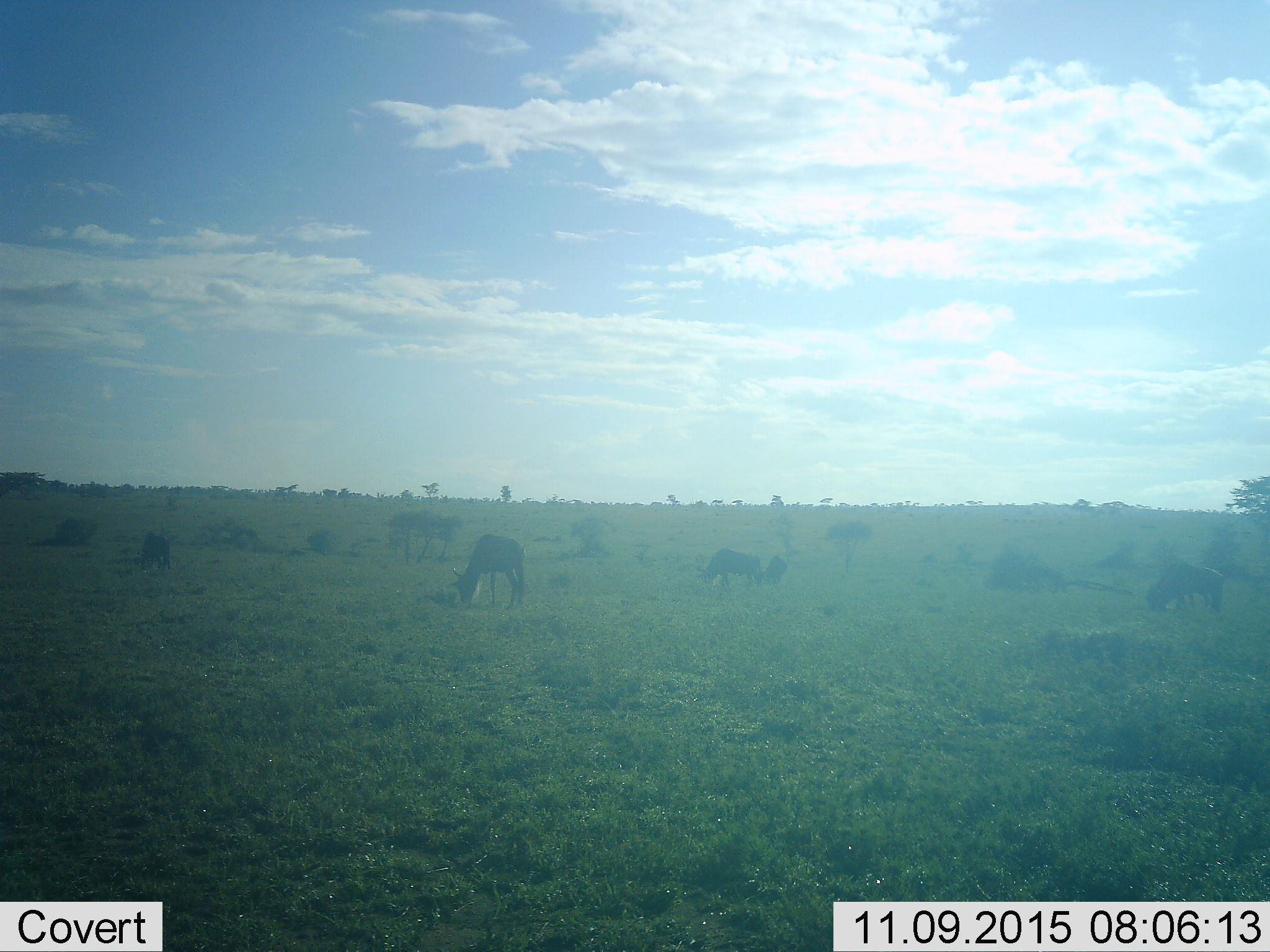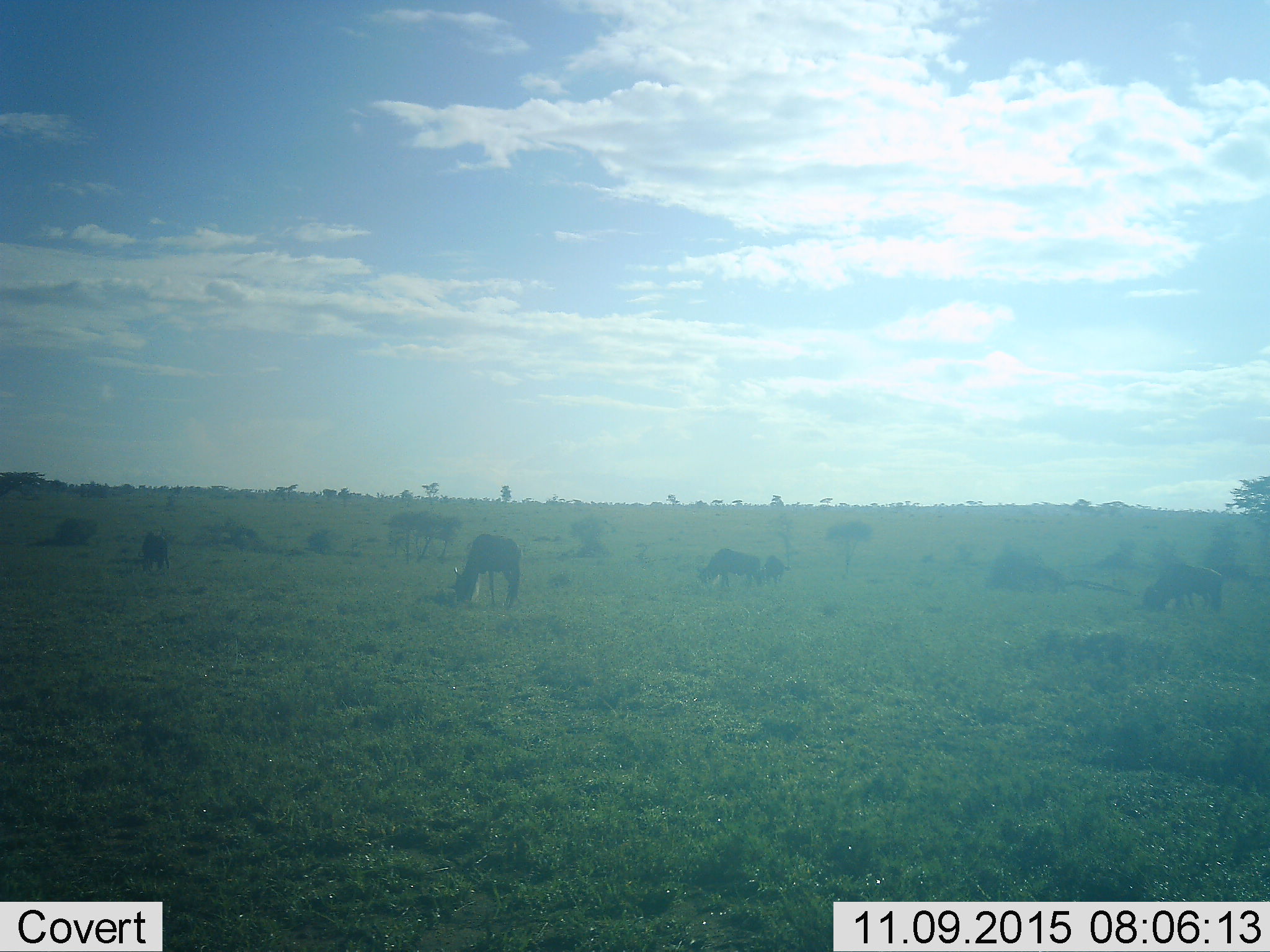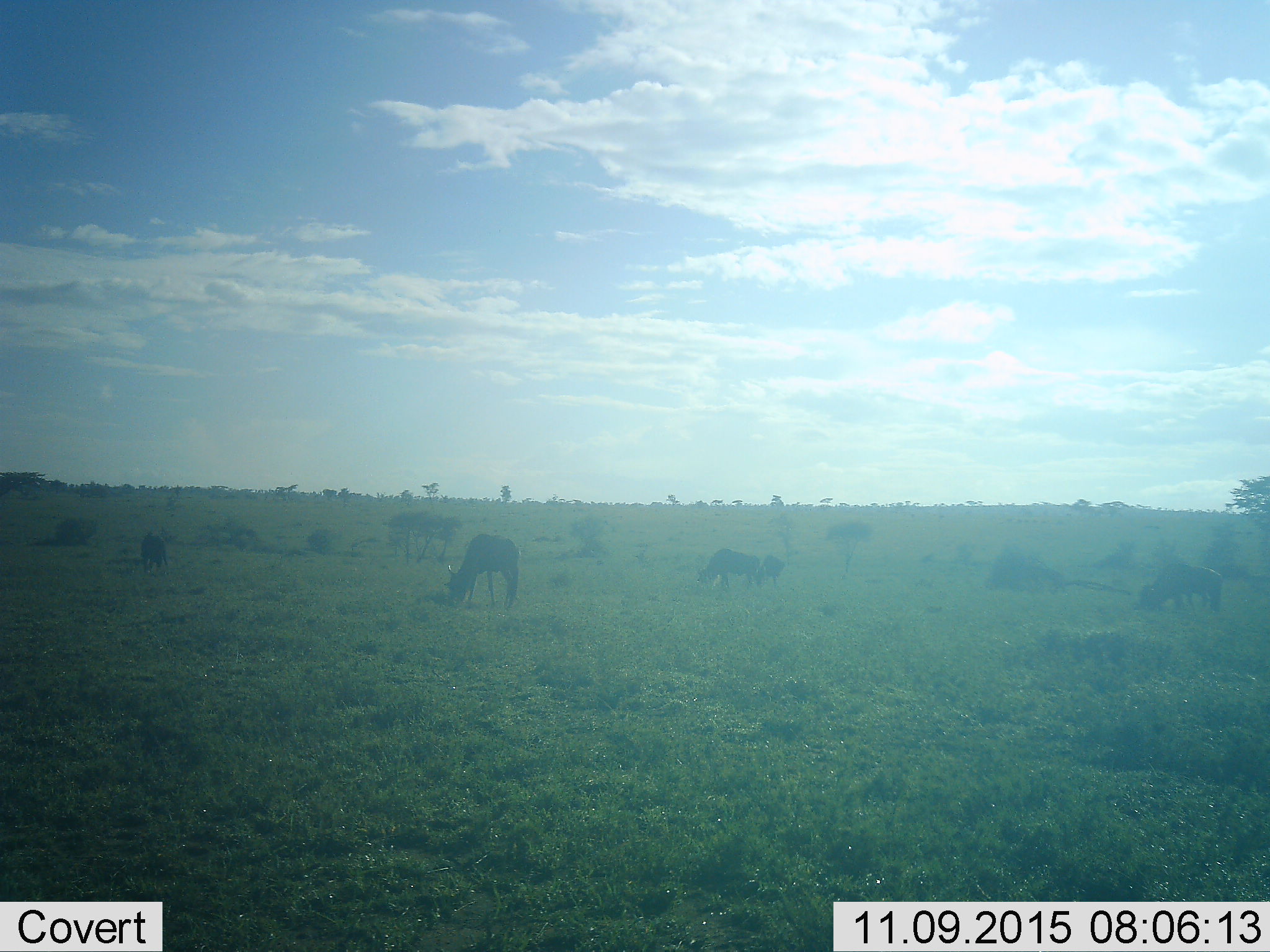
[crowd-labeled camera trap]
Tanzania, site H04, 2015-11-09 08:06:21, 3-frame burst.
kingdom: Animalia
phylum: Chordata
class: Mammalia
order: Artiodactyla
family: Bovidae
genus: Connochaetes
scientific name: Connochaetes taurinus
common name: blue wildebeest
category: wildebeest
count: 5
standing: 29%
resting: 0%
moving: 0%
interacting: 0%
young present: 0%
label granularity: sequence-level